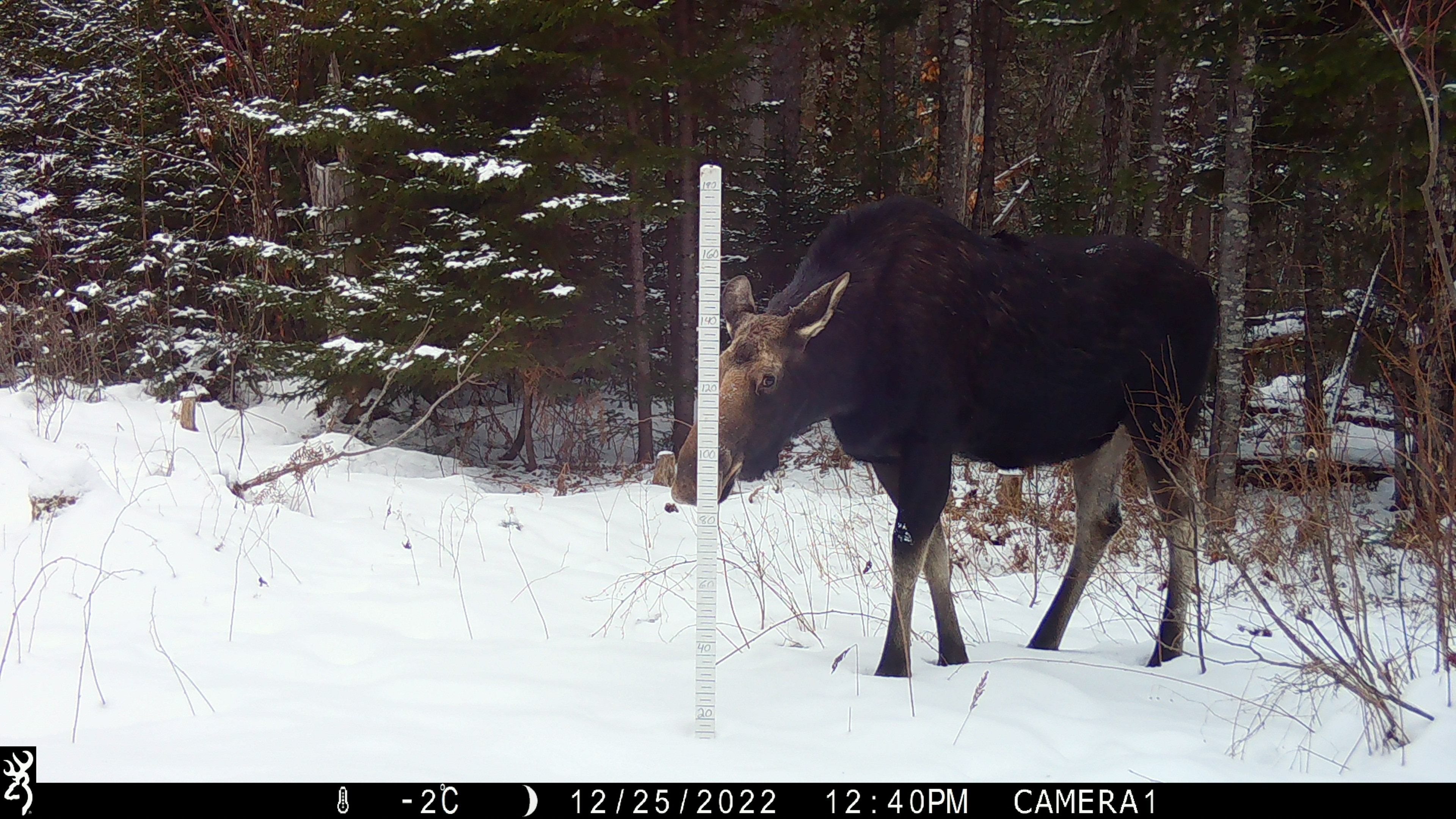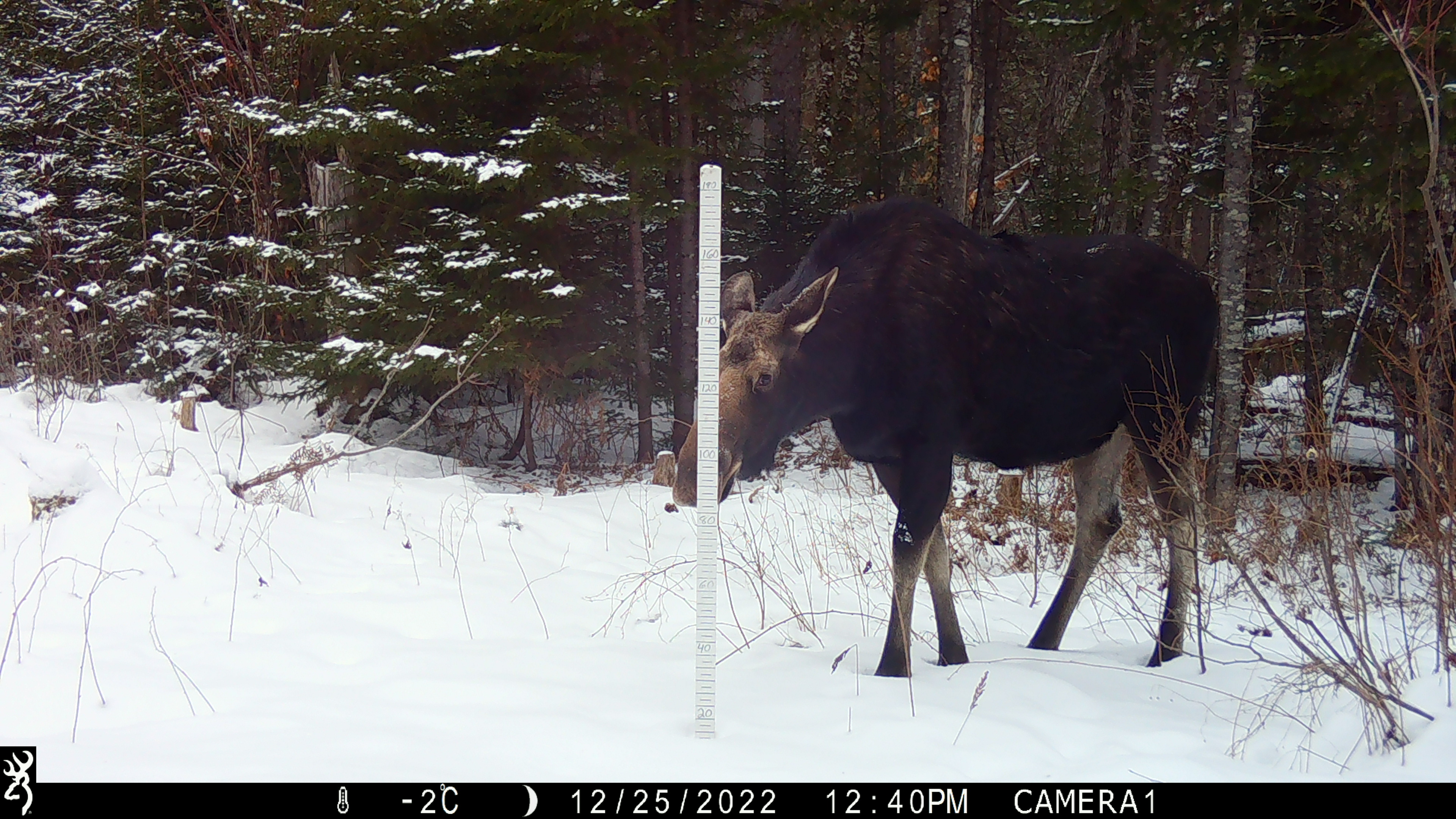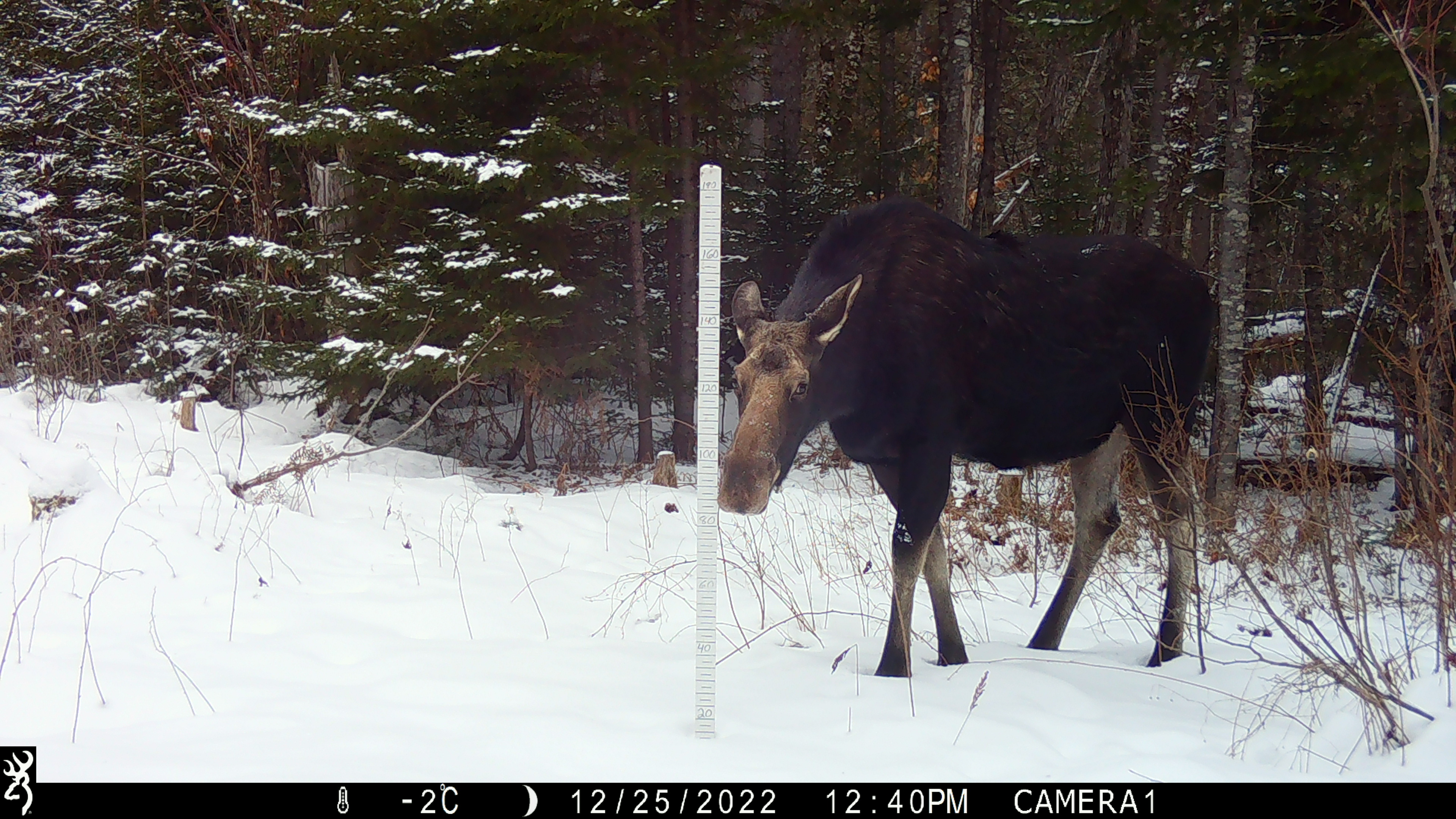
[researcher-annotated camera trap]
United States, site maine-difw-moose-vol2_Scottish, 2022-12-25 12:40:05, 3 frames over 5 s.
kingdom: Animalia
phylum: Chordata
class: Mammalia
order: Artiodactyla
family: Cervidae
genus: Alces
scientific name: Alces alces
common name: moose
Moose (Alces alces).